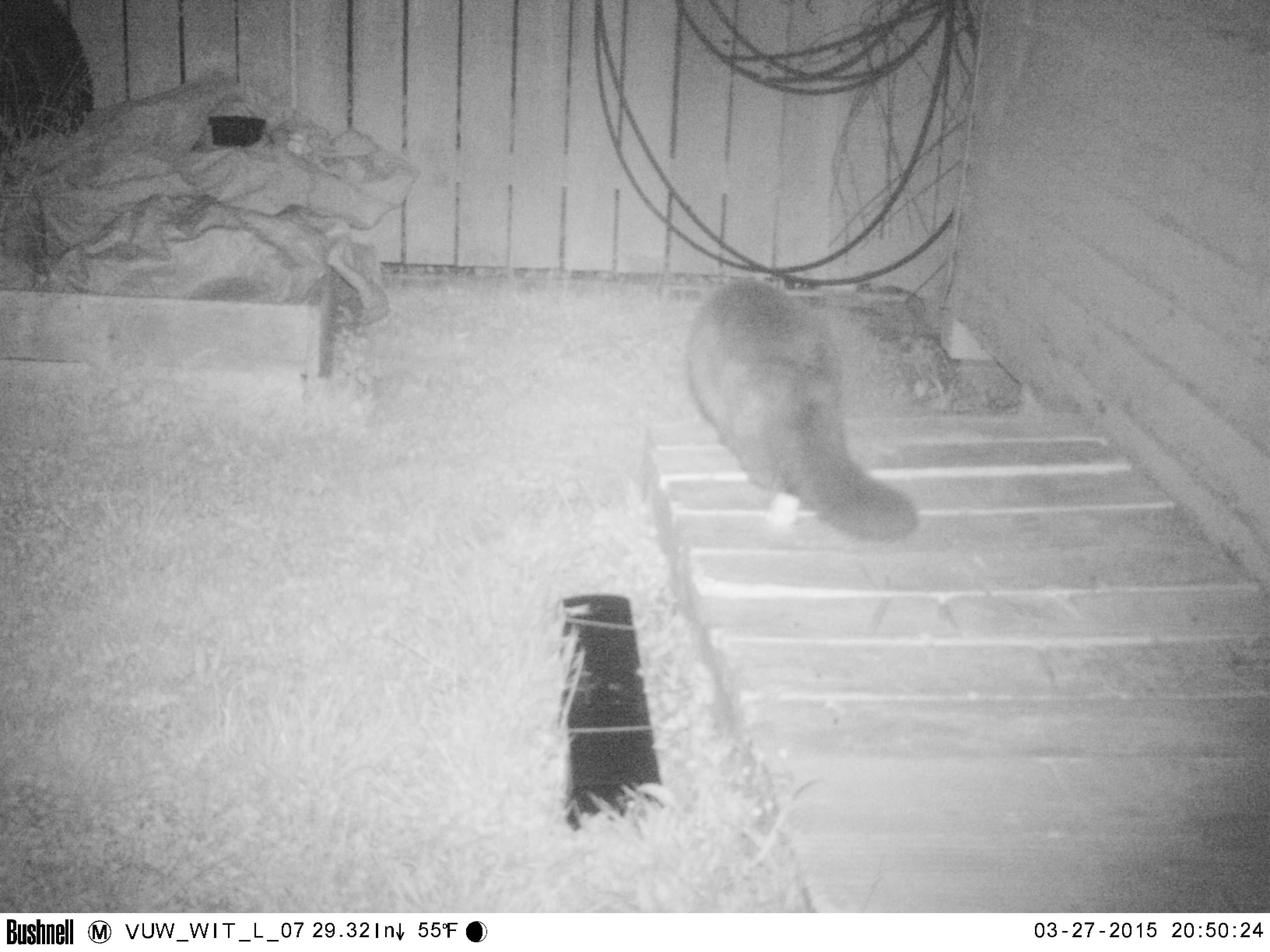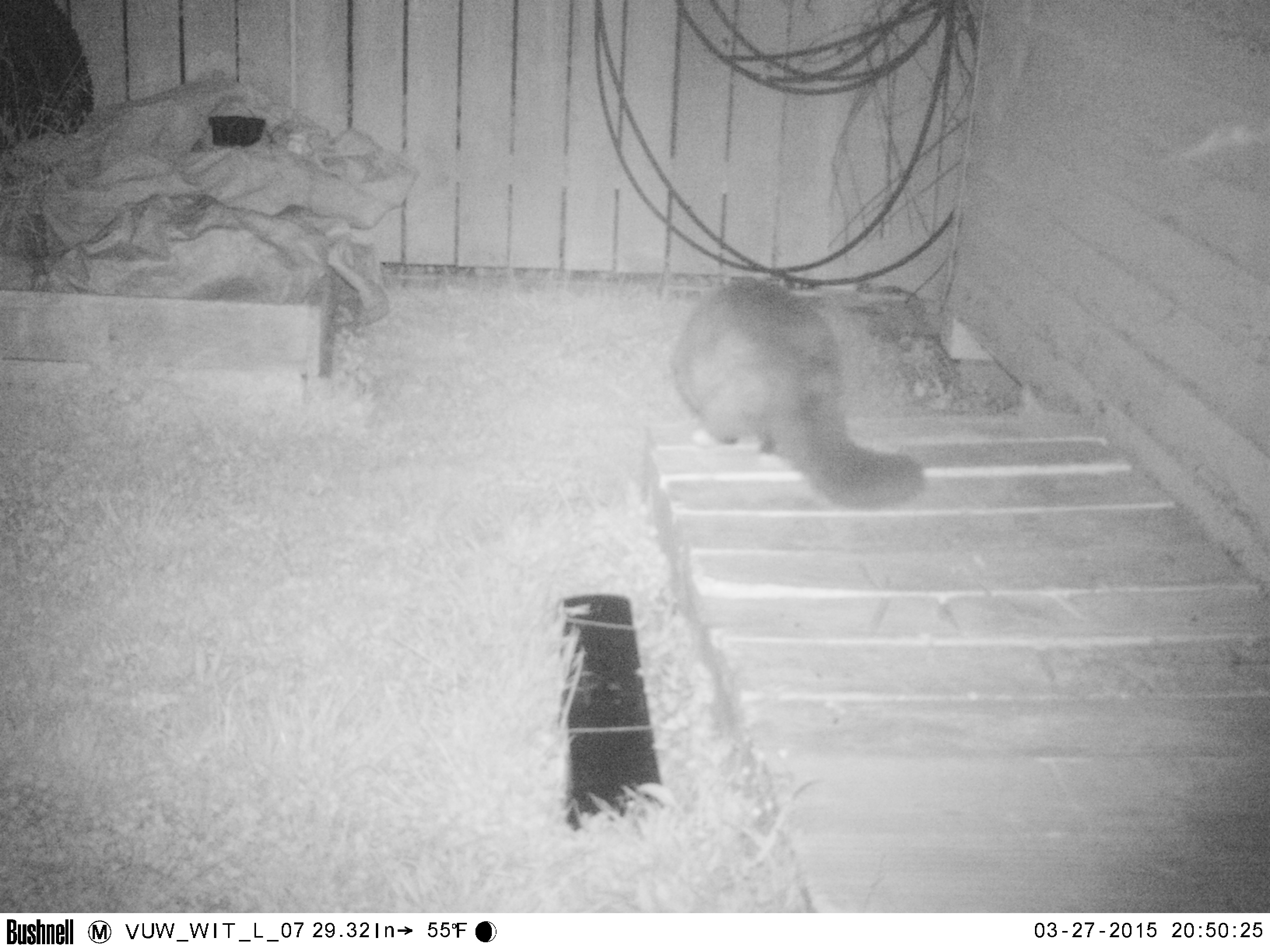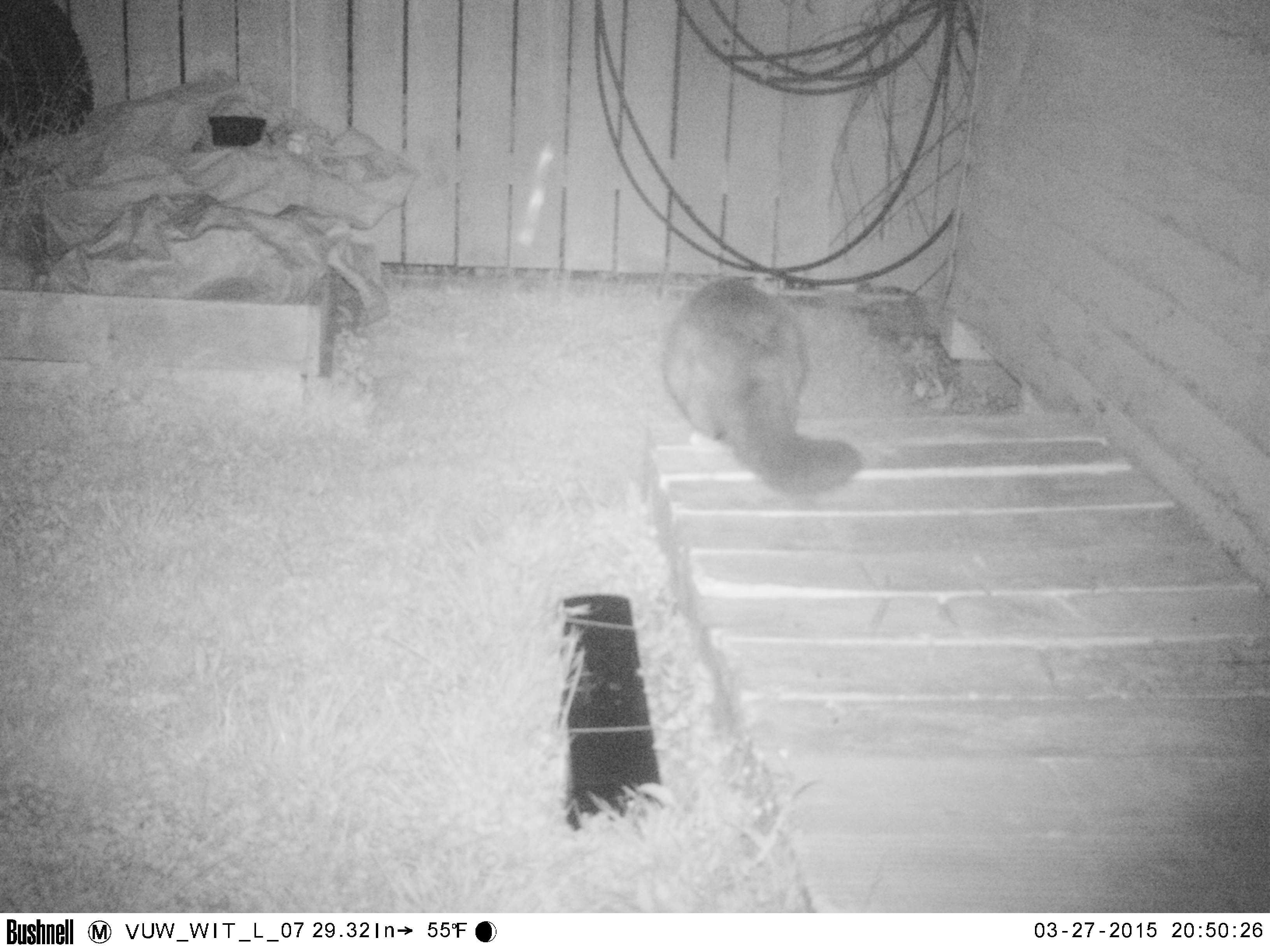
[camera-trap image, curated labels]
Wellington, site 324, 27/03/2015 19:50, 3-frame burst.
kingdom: Animalia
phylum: Chordata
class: Mammalia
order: Carnivora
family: Felidae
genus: Felis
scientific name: Felis catus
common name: cat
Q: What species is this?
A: Cat (Felis catus).